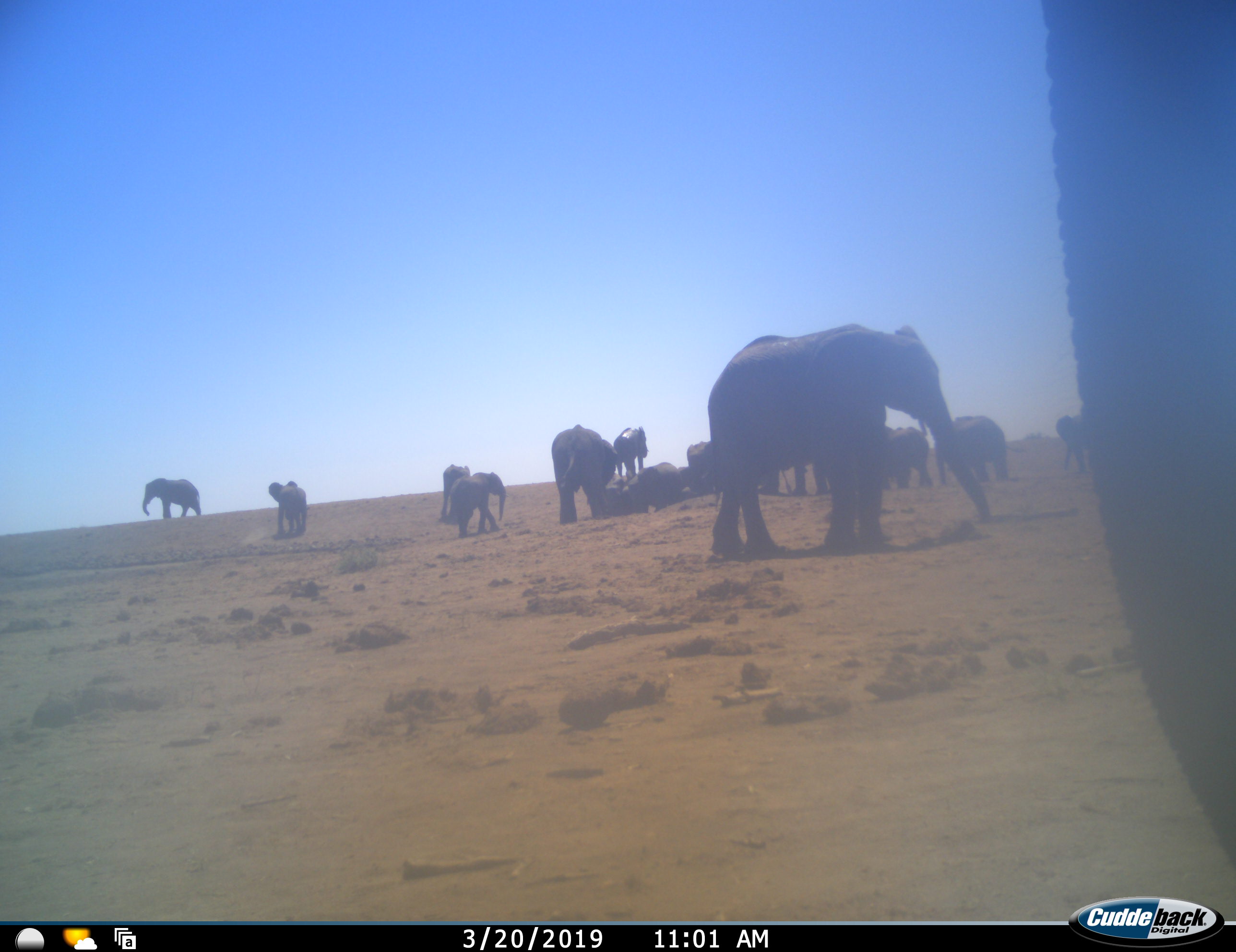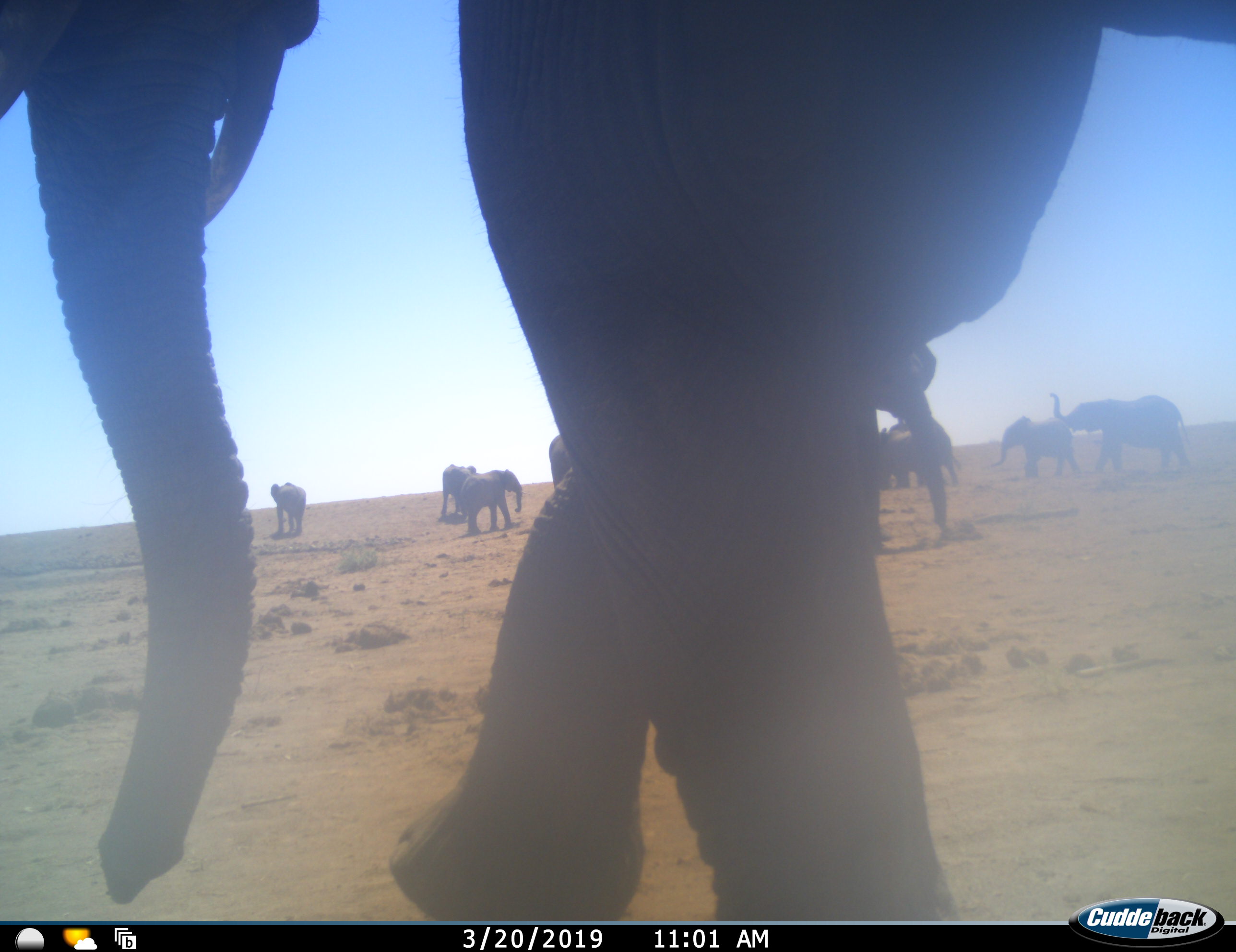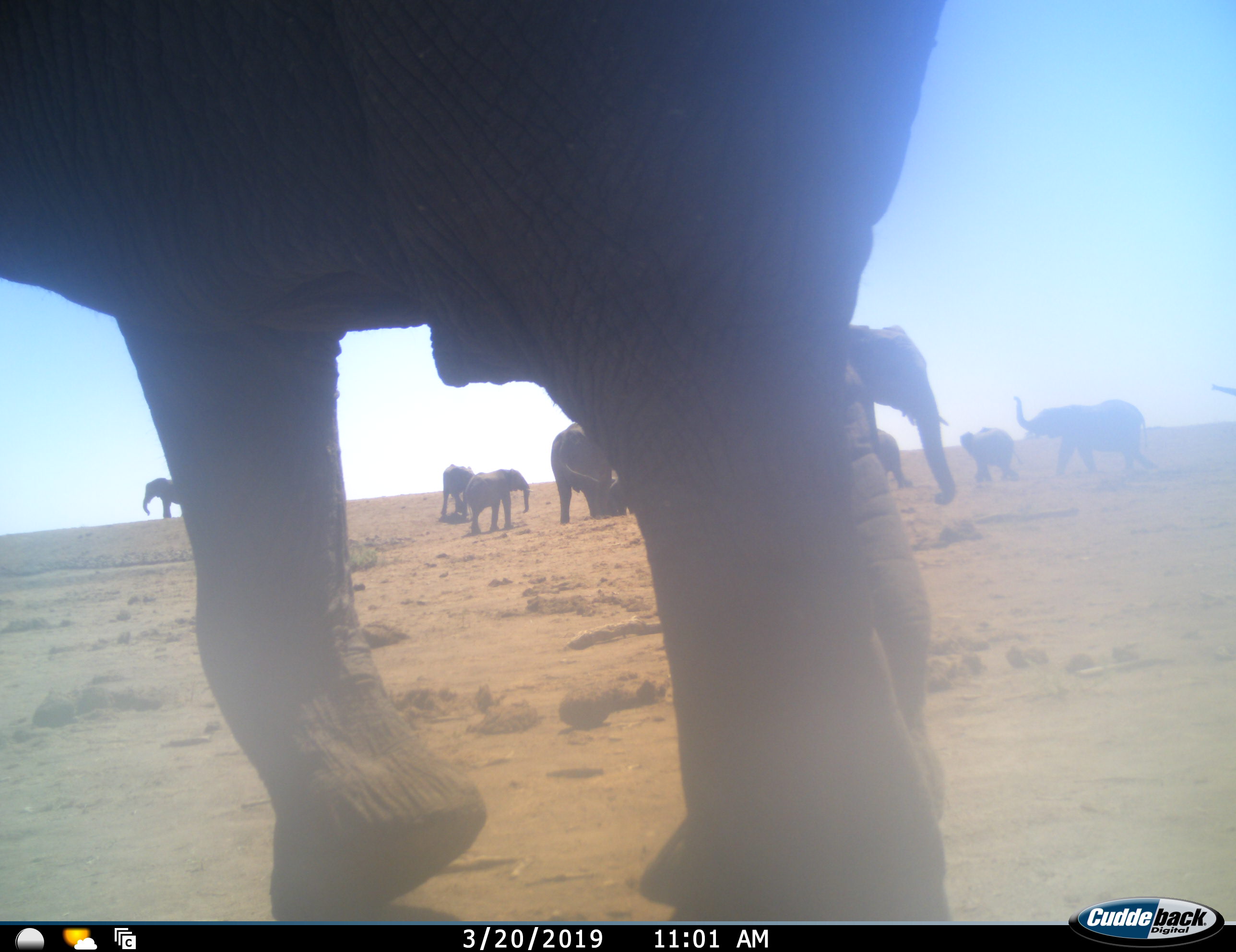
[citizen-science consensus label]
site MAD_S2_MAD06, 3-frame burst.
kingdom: Animalia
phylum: Chordata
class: Mammalia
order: Proboscidea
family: Elephantidae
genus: Loxodonta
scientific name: Loxodonta africana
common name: african bush elephant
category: elephant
Elephant (african bush elephant) (Loxodonta africana), count 11-50. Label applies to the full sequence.